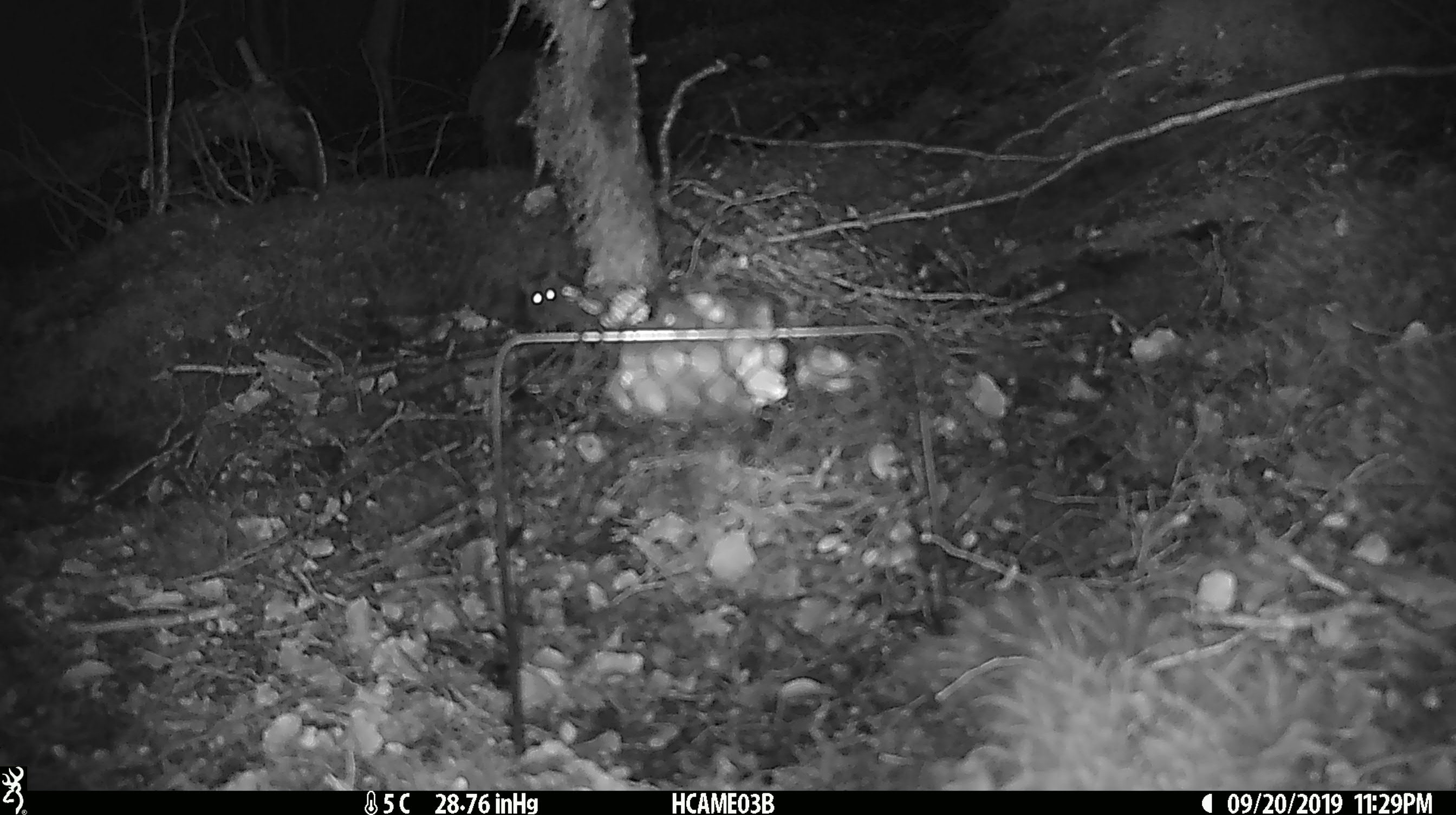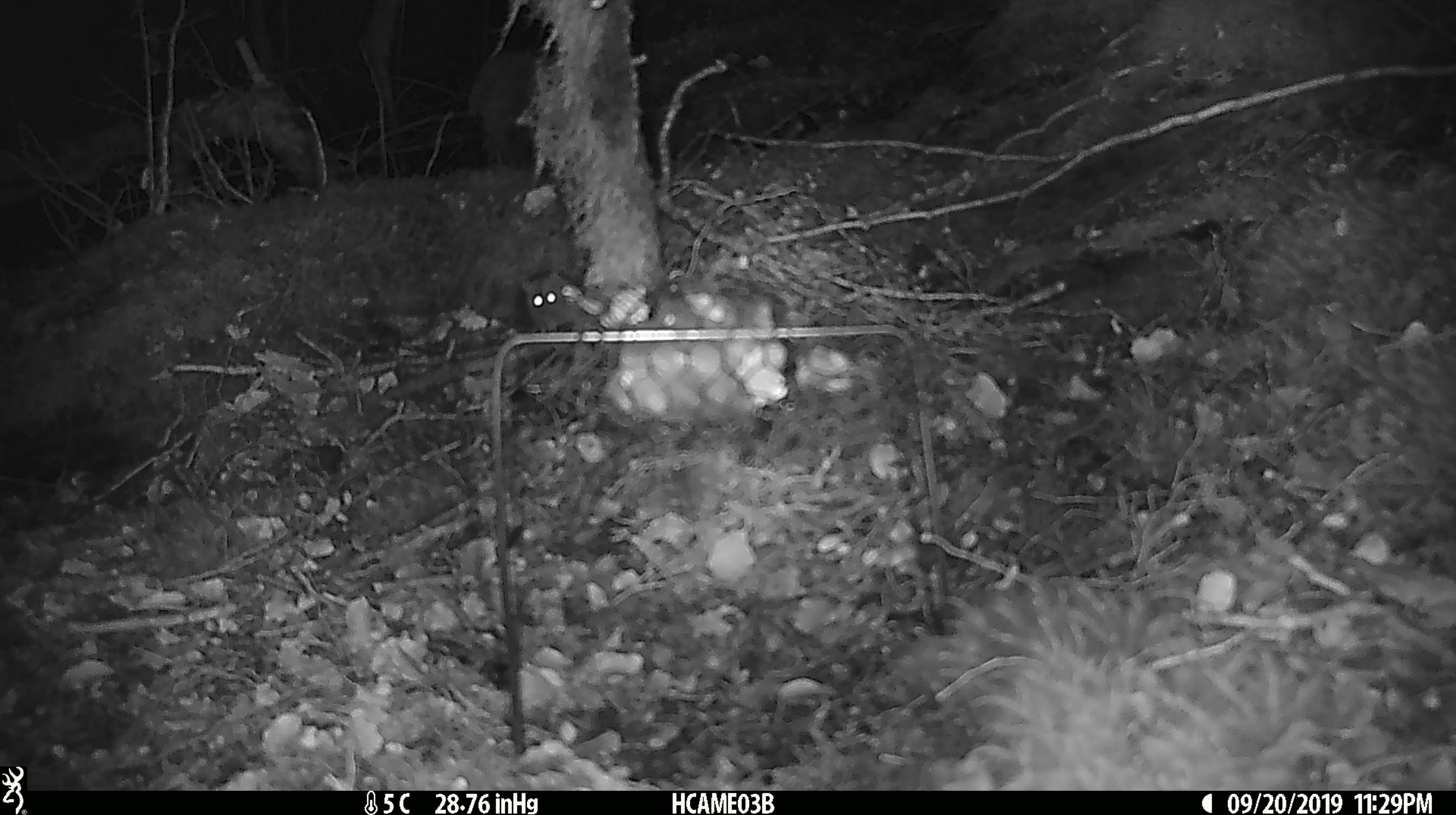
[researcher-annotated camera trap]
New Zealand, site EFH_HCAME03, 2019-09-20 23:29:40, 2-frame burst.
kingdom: Animalia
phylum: Chordata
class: Mammalia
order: Rodentia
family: Muridae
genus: Mus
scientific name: Mus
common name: mouse